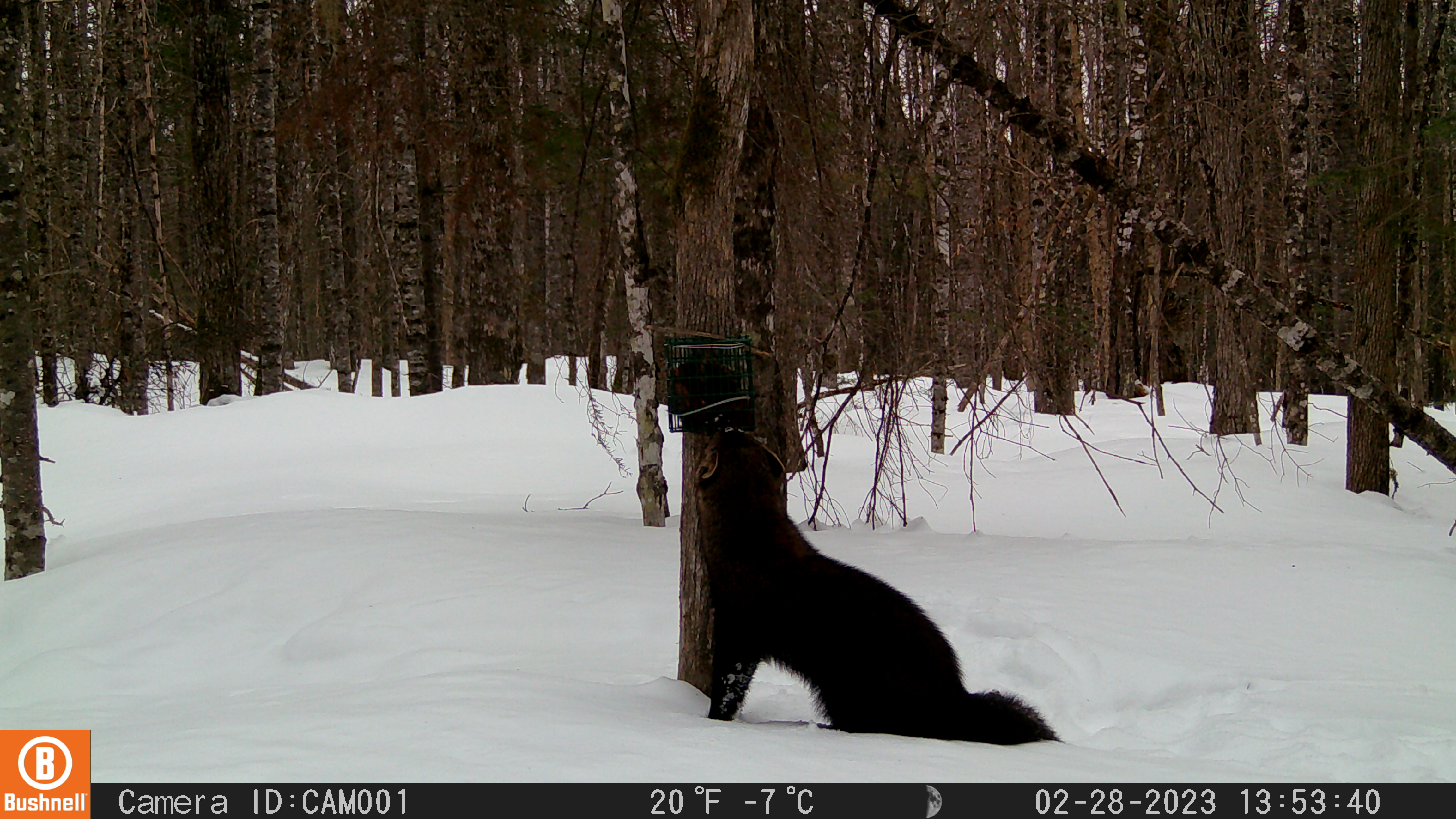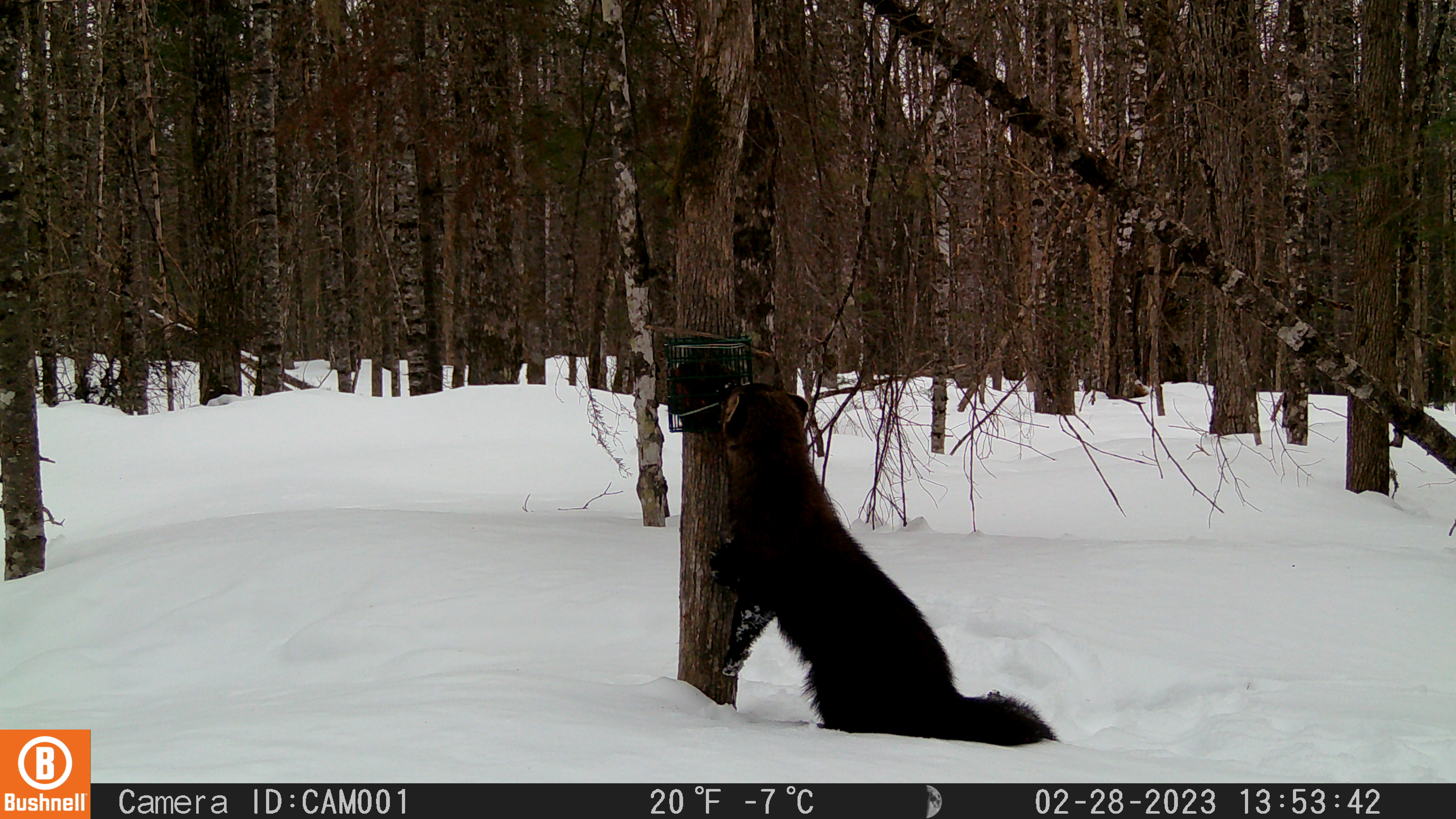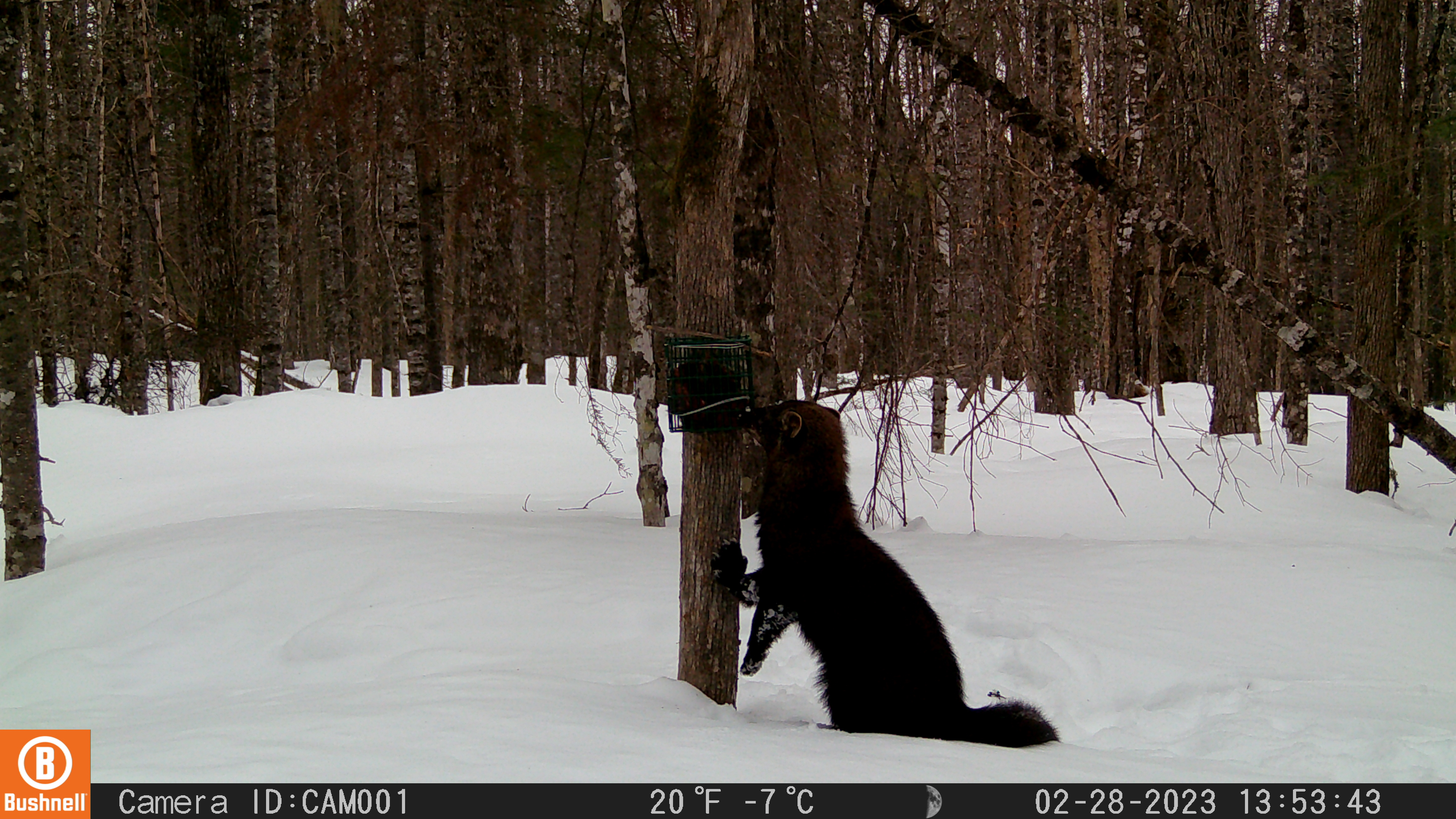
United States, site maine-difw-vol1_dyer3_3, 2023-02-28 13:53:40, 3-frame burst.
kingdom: Animalia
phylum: Chordata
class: Mammalia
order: Carnivora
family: Mustelidae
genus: Pekania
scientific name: Pekania pennanti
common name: fisher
Fisher (Pekania pennanti).